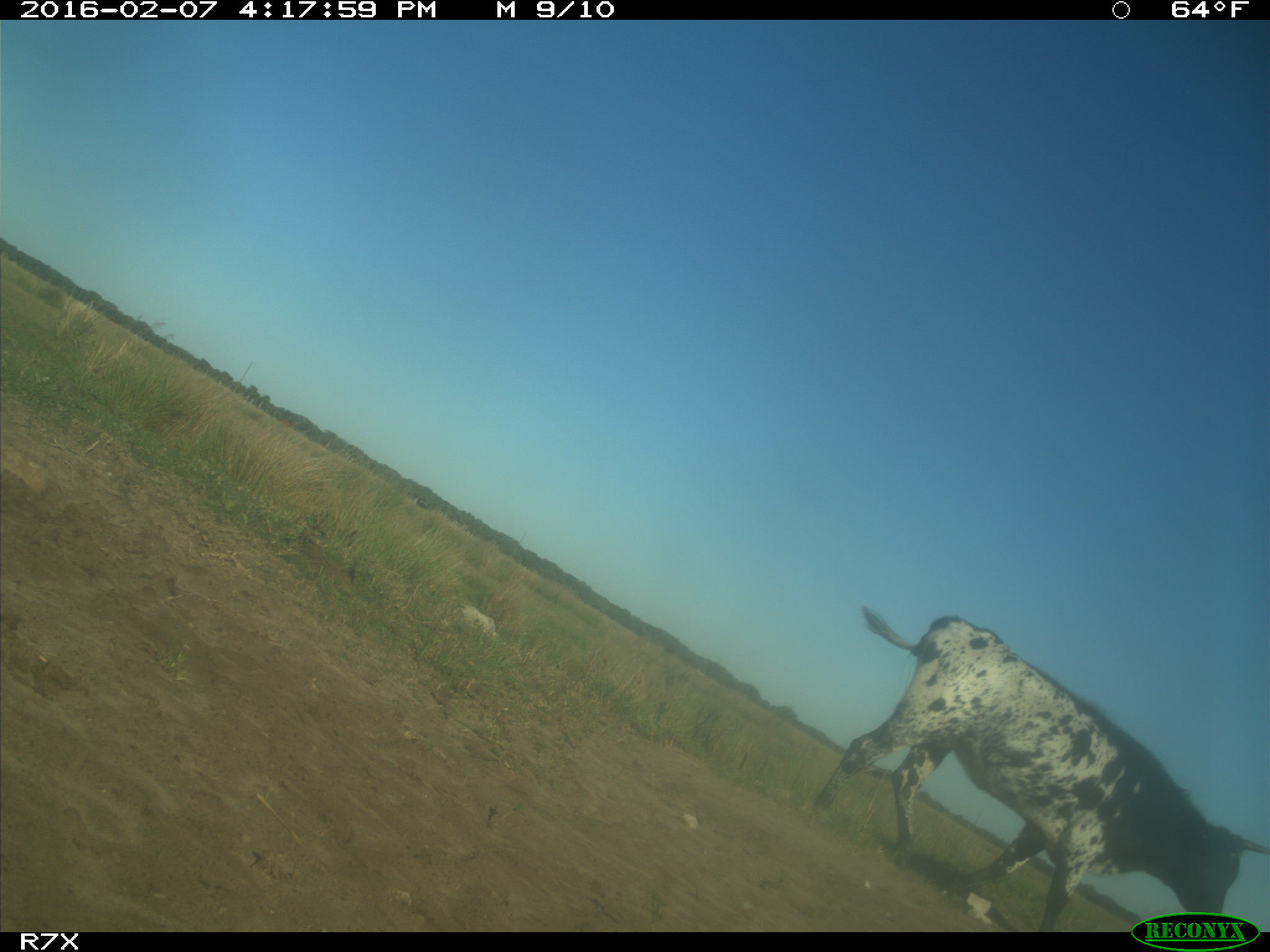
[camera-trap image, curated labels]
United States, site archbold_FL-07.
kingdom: Animalia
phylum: Chordata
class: Mammalia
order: Artiodactyla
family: Bovidae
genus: Bos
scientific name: Bos taurus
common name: domestic cow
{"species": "Bos taurus (domestic cow)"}